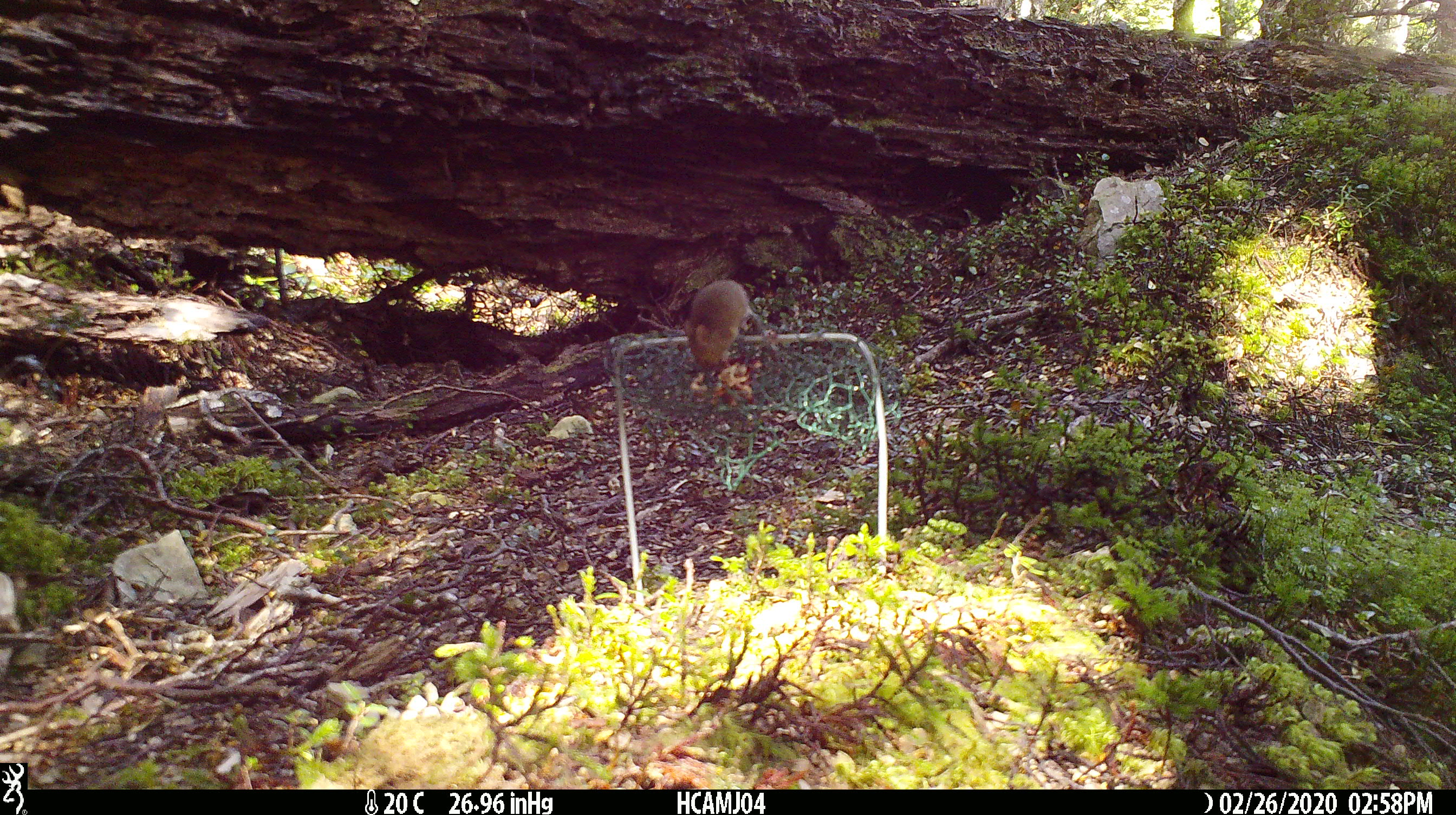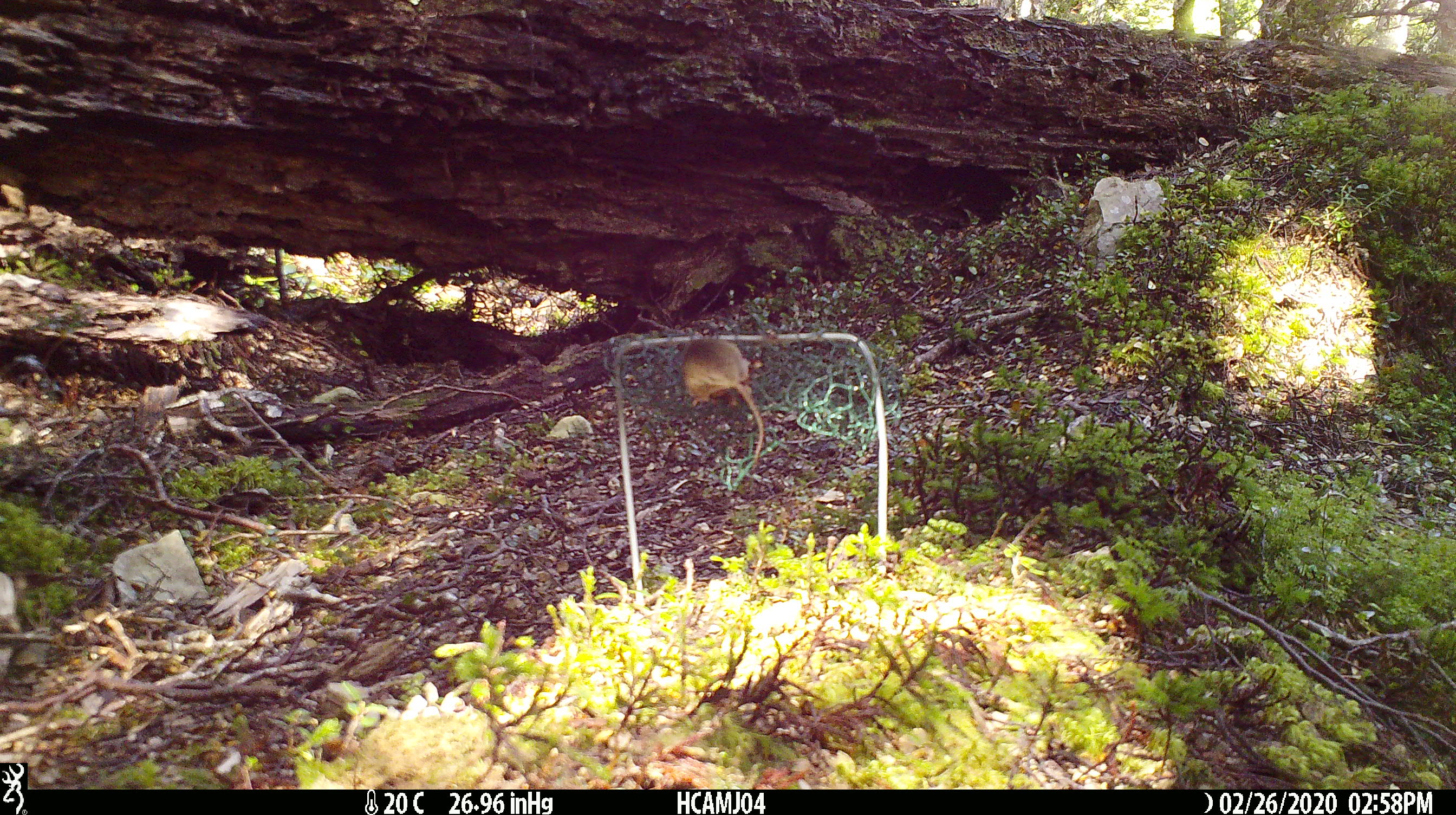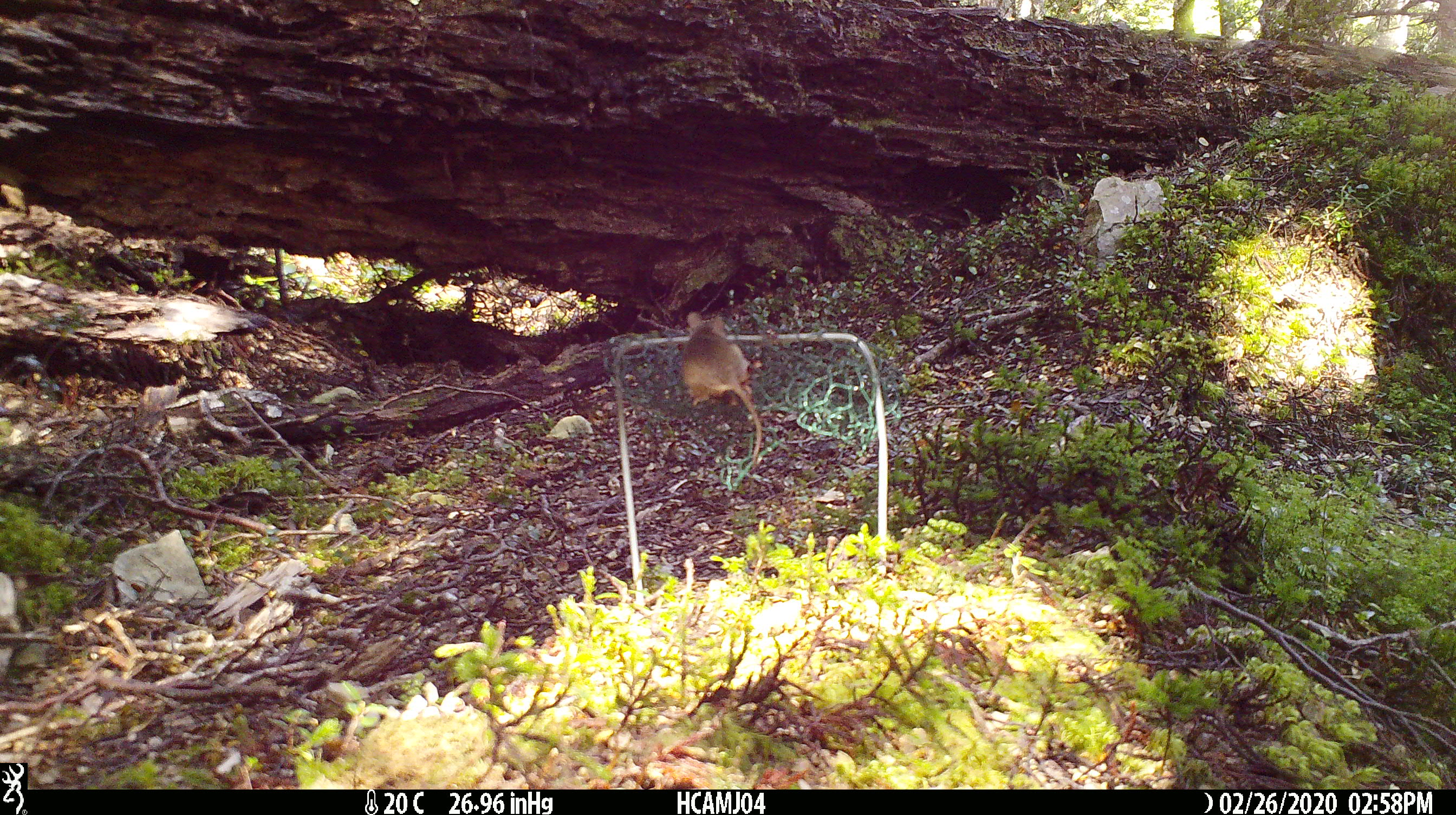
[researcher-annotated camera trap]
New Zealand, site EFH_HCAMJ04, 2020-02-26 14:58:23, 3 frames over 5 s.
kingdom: Animalia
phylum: Chordata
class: Mammalia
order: Rodentia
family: Muridae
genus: Mus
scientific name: Mus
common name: mouse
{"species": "mouse (Mus)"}